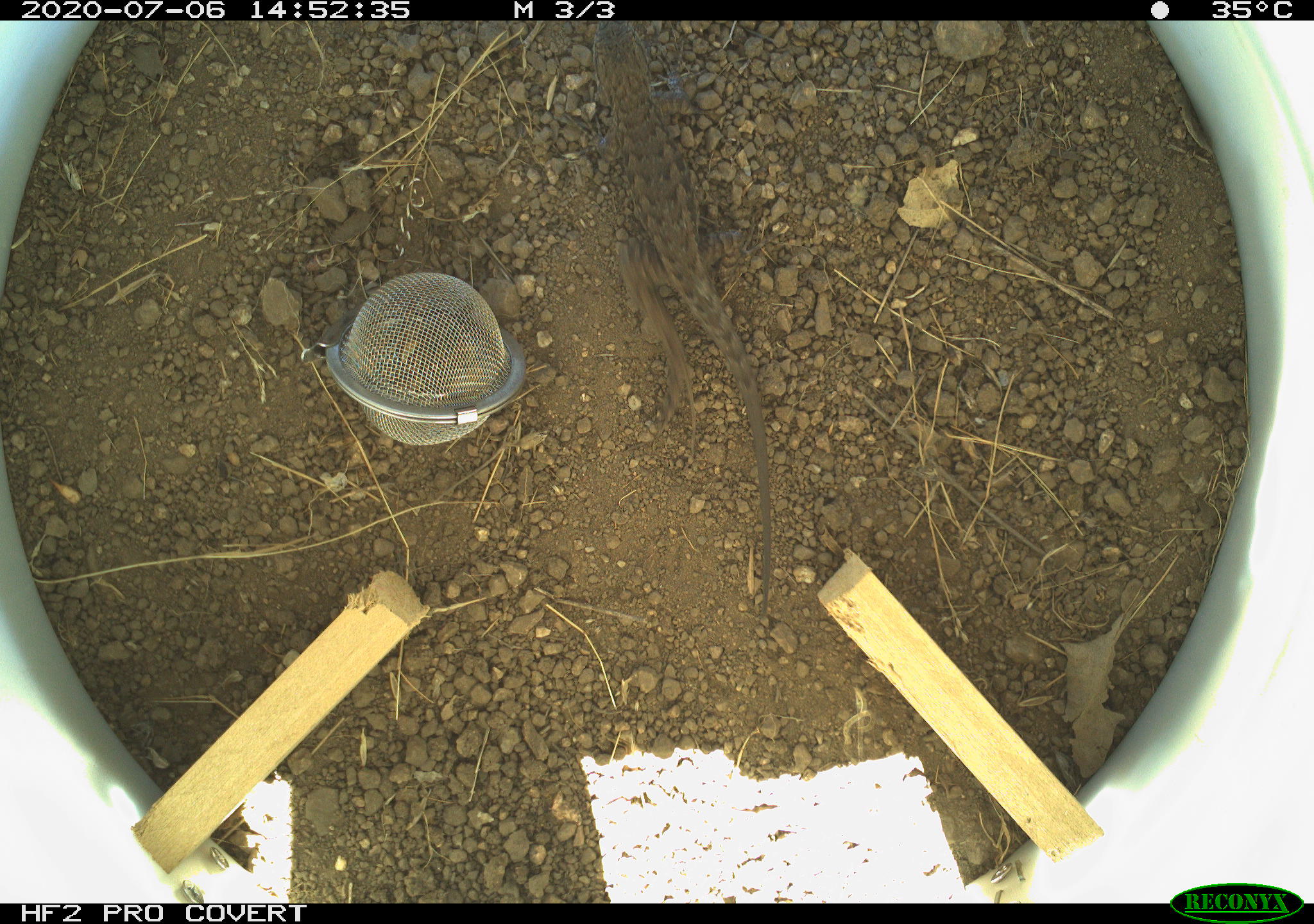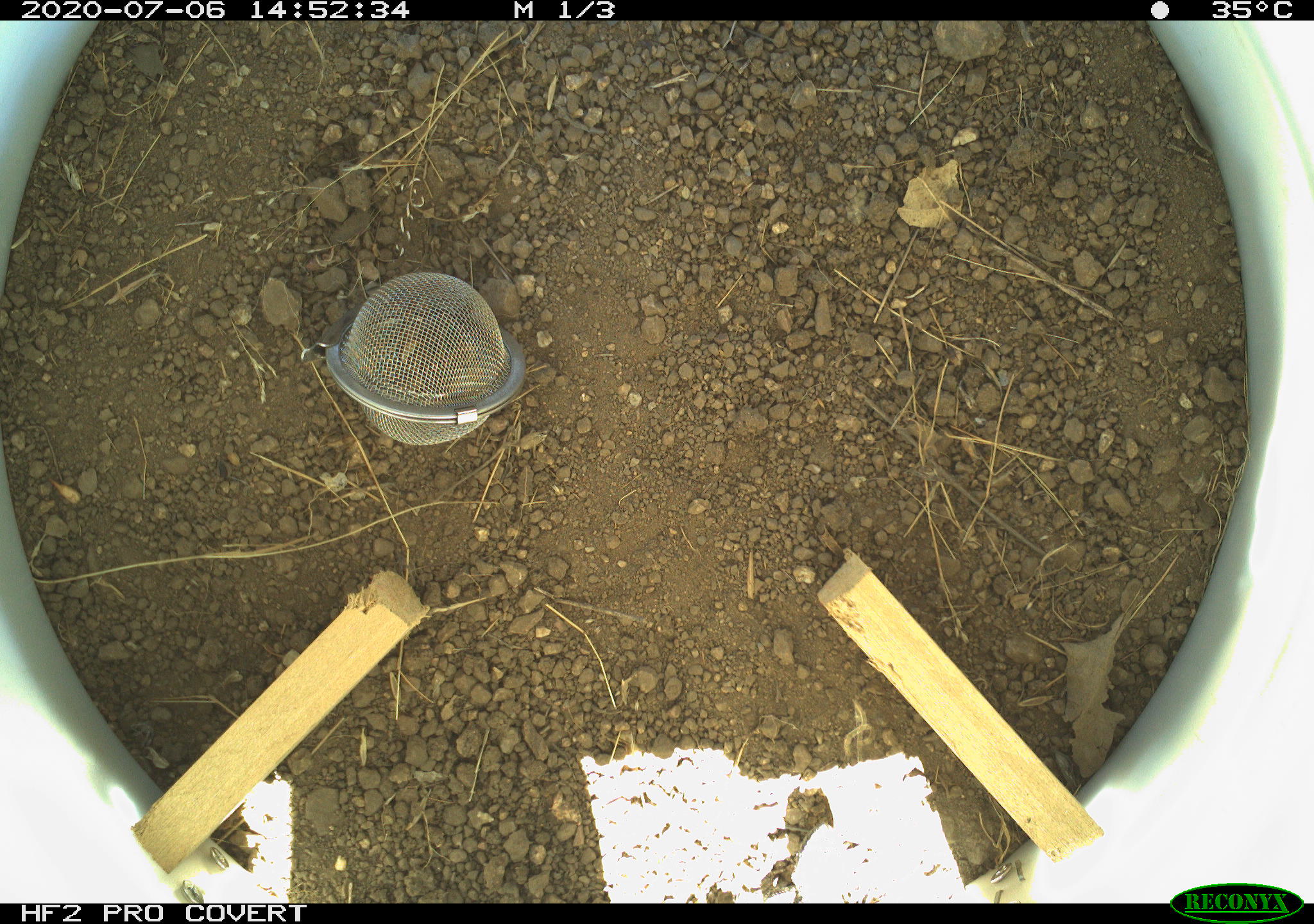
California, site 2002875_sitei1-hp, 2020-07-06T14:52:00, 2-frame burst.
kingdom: Animalia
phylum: Chordata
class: Reptilia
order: Squamata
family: Phrynosomatidae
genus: Sceloporus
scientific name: Sceloporus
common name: spiny lizards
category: sceloporus species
Sceloporus species (spiny lizards) (Sceloporus).